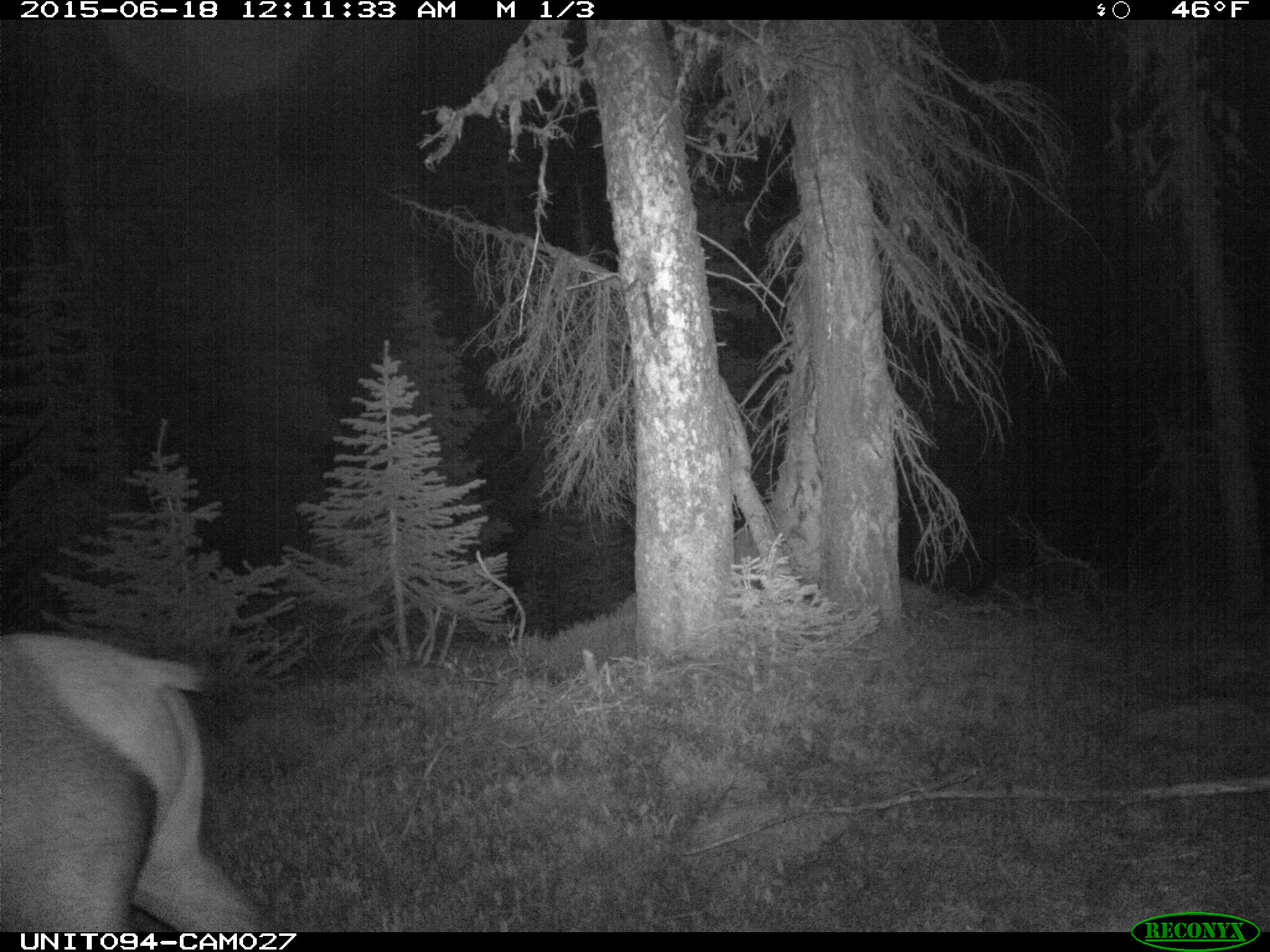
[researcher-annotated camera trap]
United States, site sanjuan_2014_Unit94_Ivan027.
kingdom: Animalia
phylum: Chordata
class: Mammalia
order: Artiodactyla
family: Cervidae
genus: Cervus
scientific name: Cervus elaphus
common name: red deer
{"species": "Cervus elaphus (red deer)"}